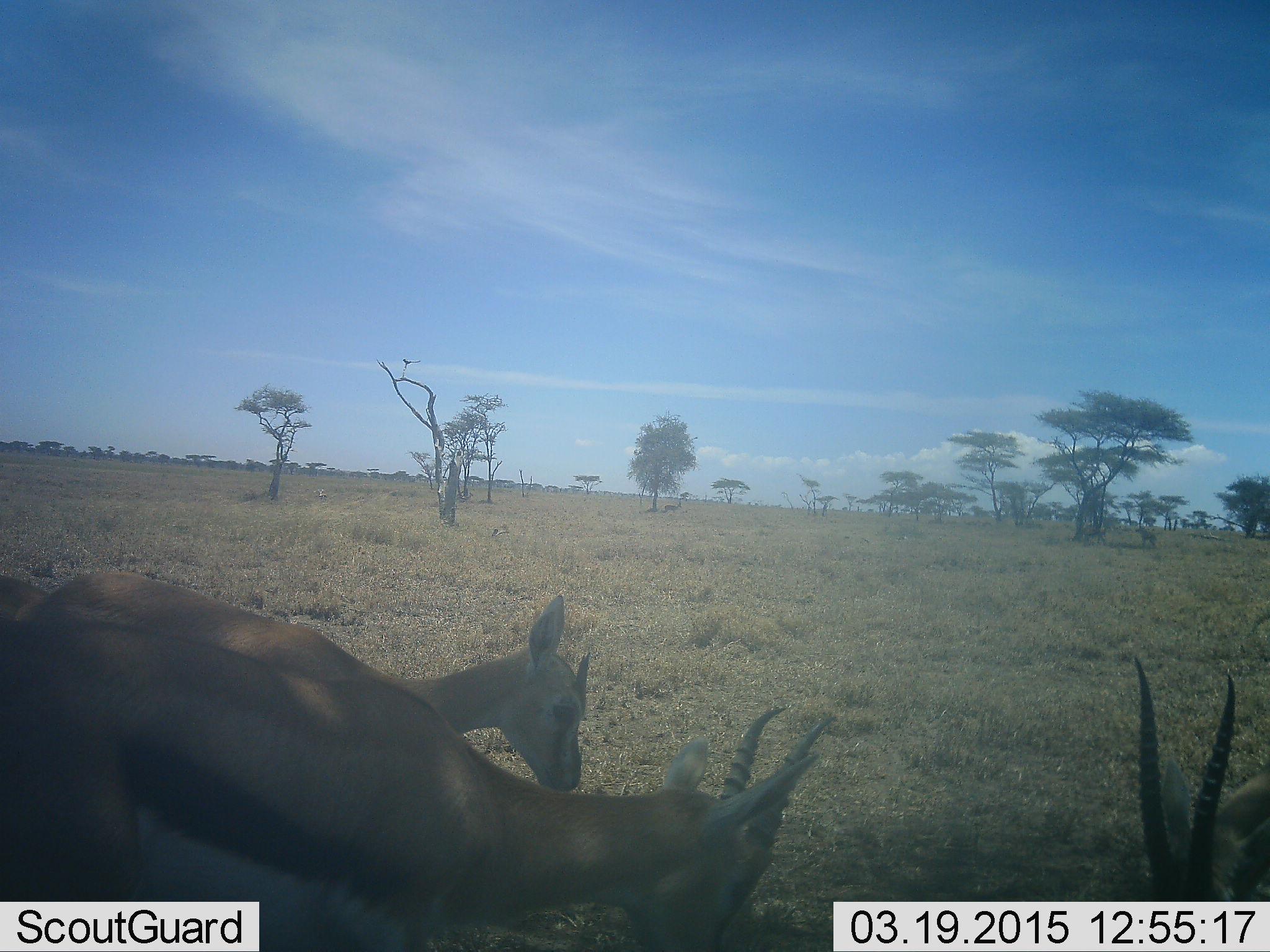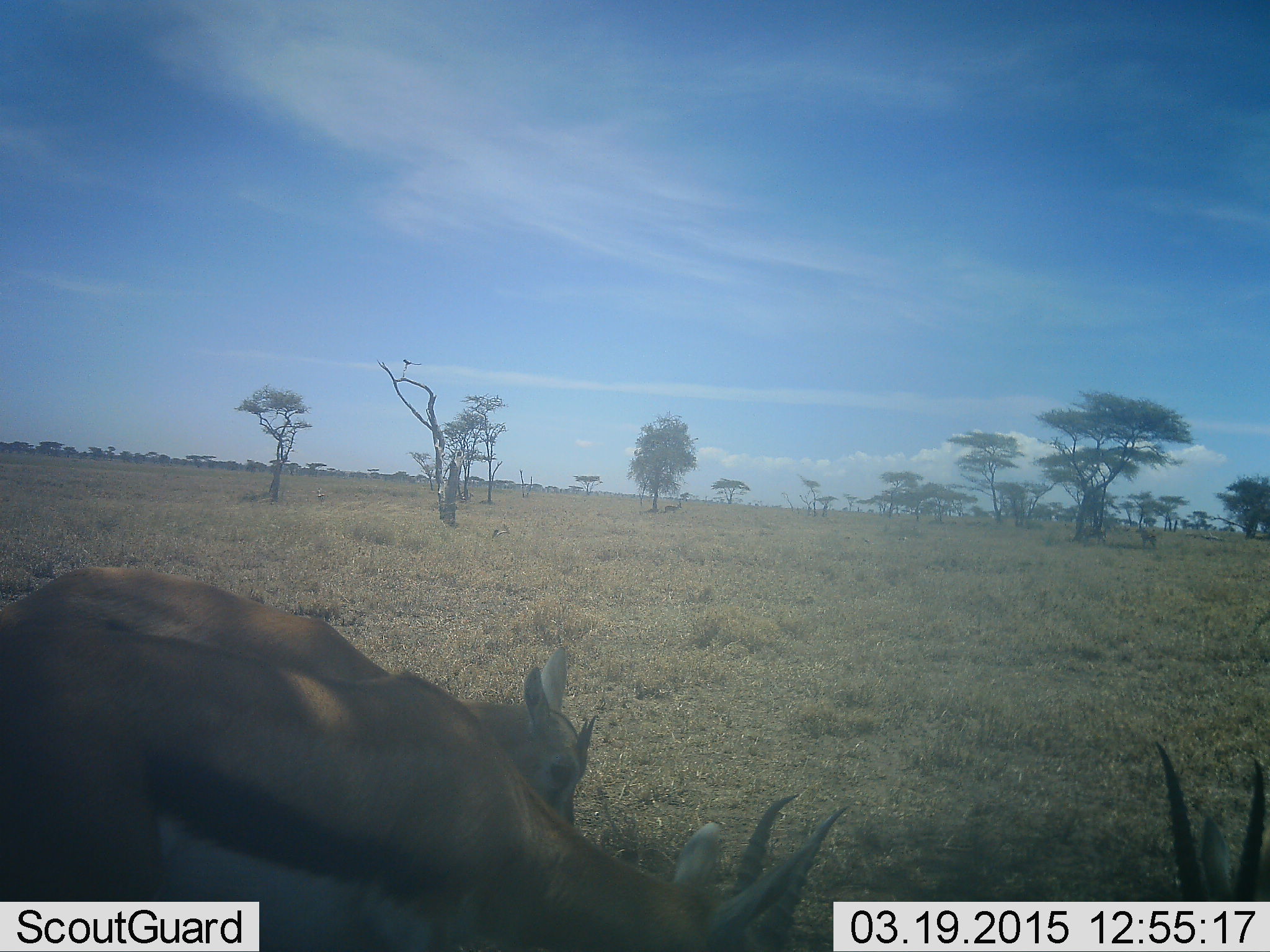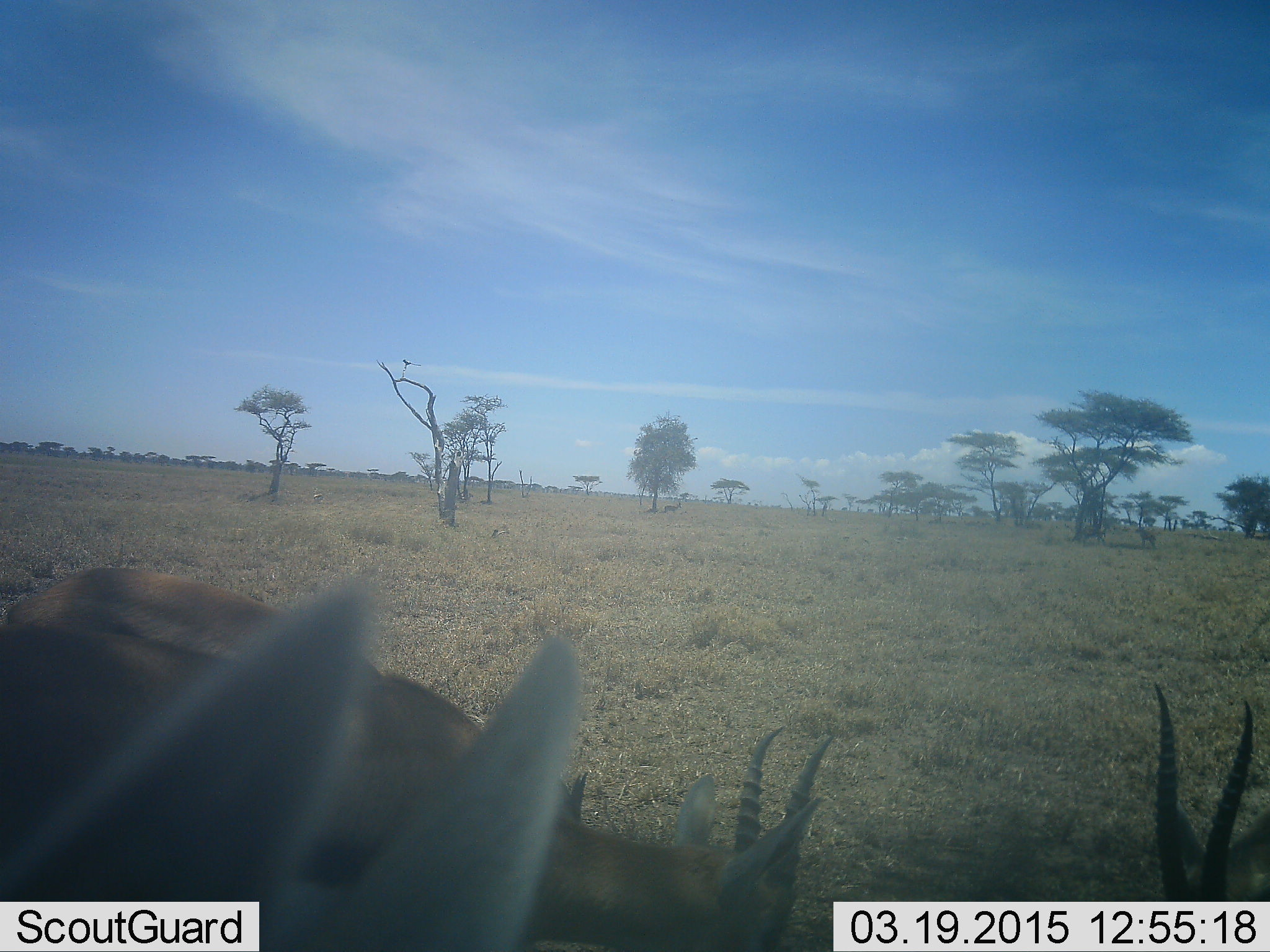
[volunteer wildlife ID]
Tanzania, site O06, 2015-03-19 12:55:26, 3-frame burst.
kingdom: Animalia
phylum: Chordata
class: Mammalia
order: Artiodactyla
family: Bovidae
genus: Eudorcas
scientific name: Eudorcas thomsonii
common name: thomson's gazelle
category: gazellethomsons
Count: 4.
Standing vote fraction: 30%.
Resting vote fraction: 0%.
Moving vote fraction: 10%.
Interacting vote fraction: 0%.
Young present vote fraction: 0%.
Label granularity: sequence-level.